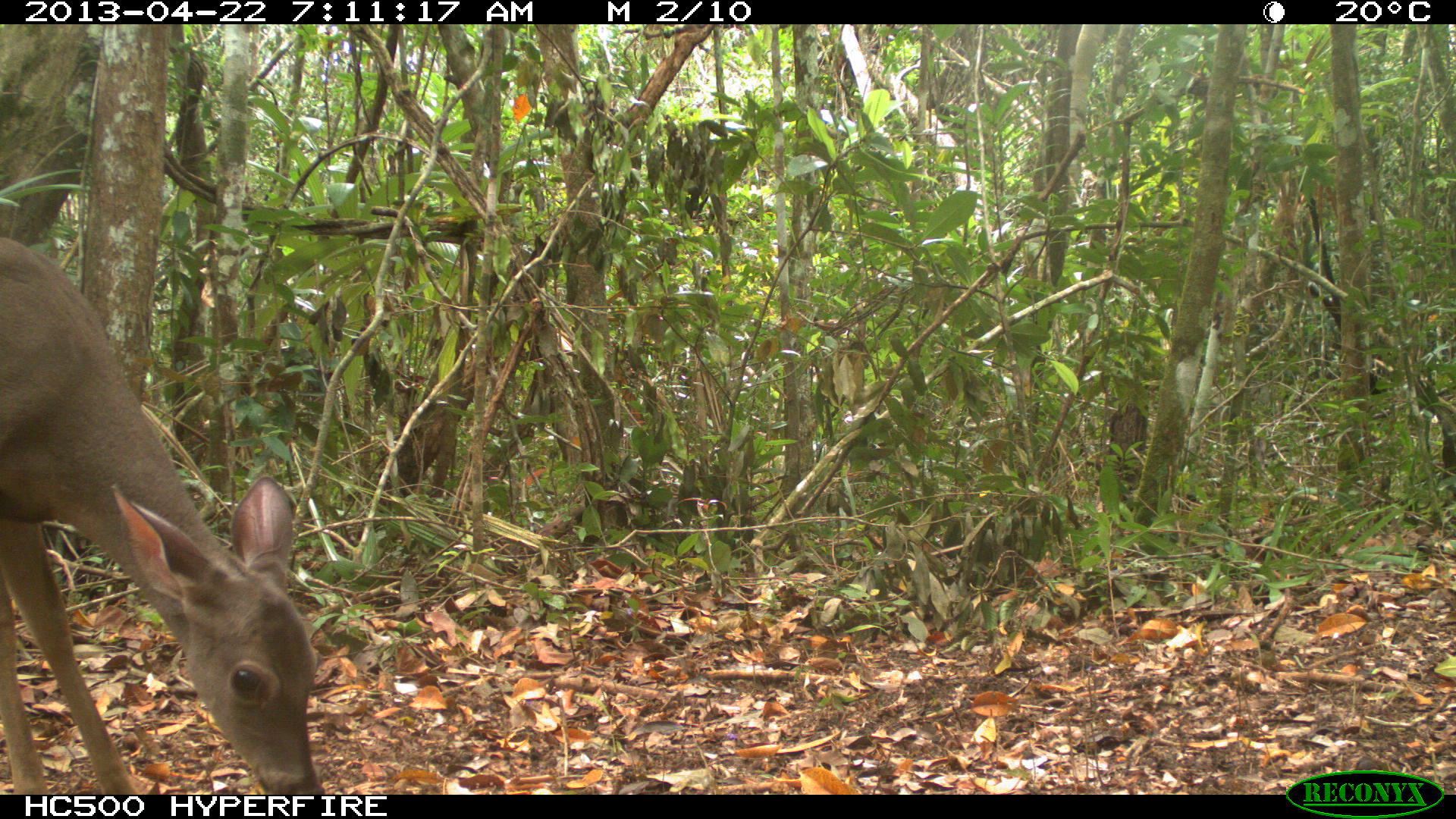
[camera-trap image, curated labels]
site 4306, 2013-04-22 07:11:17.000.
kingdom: Animalia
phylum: Chordata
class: Mammalia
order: Artiodactyla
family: Cervidae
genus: Odocoileus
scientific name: Odocoileus virginianus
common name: white-tailed deer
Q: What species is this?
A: Odocoileus virginianus (white-tailed deer).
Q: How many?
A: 1.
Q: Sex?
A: Female.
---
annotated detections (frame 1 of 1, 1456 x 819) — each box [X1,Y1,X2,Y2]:
odocoileus virginianus: [0,231,324,792]